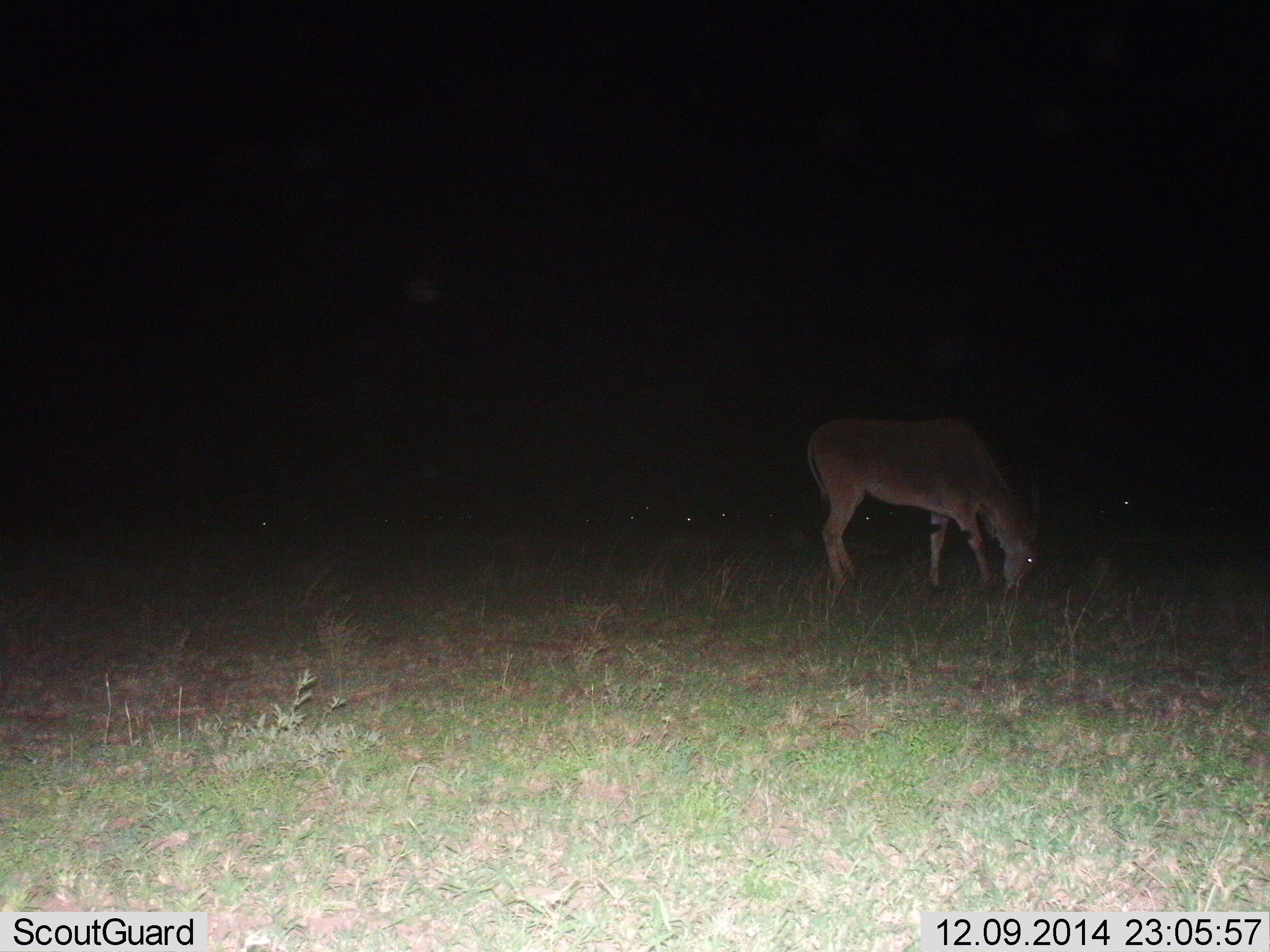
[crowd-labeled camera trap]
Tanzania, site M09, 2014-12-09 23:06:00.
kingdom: Animalia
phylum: Chordata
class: Mammalia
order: Artiodactyla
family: Bovidae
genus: Tragelaphus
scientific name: Tragelaphus oryx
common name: eland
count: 1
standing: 40%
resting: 0%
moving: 0%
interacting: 0%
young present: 0%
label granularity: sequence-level